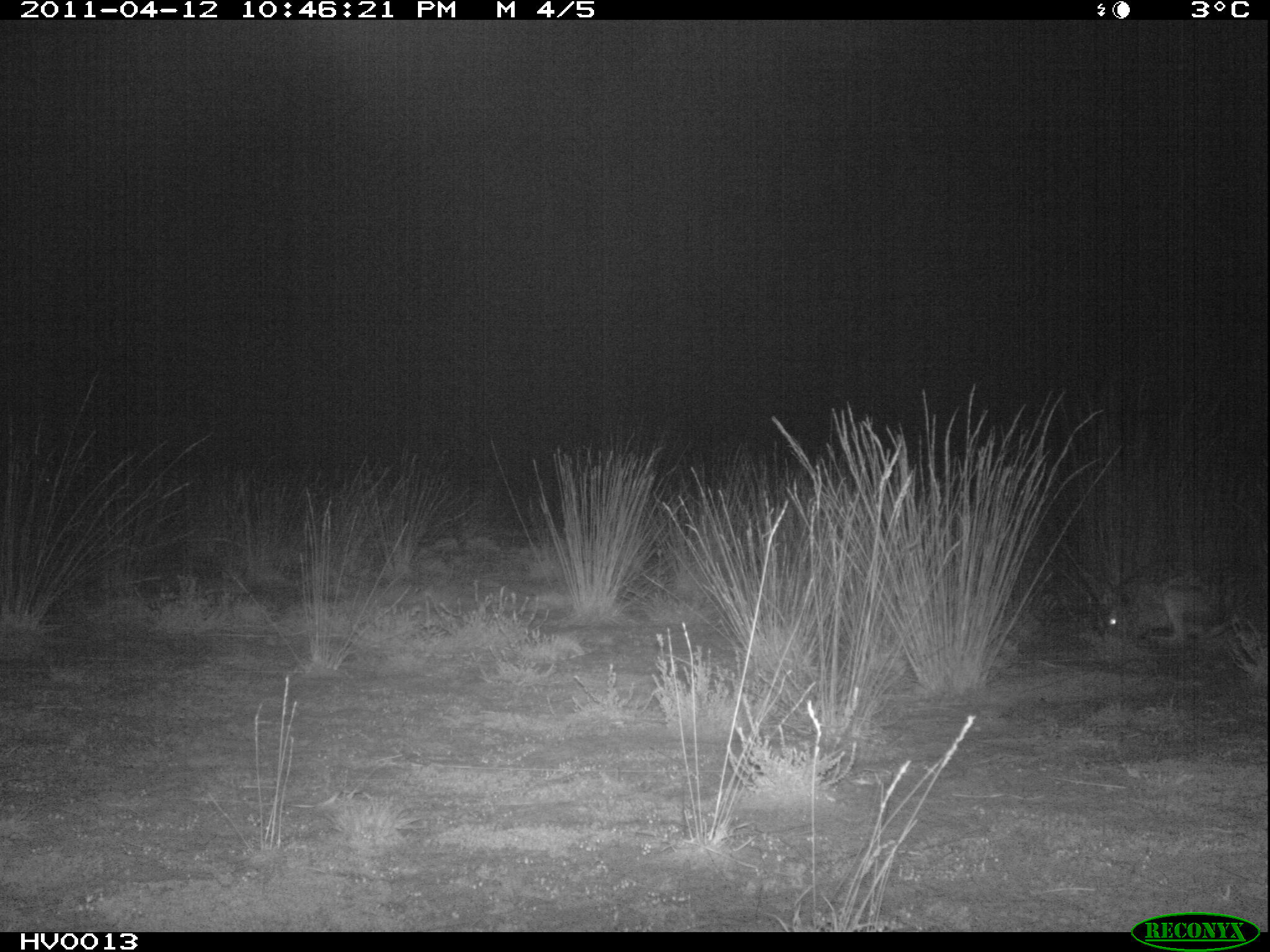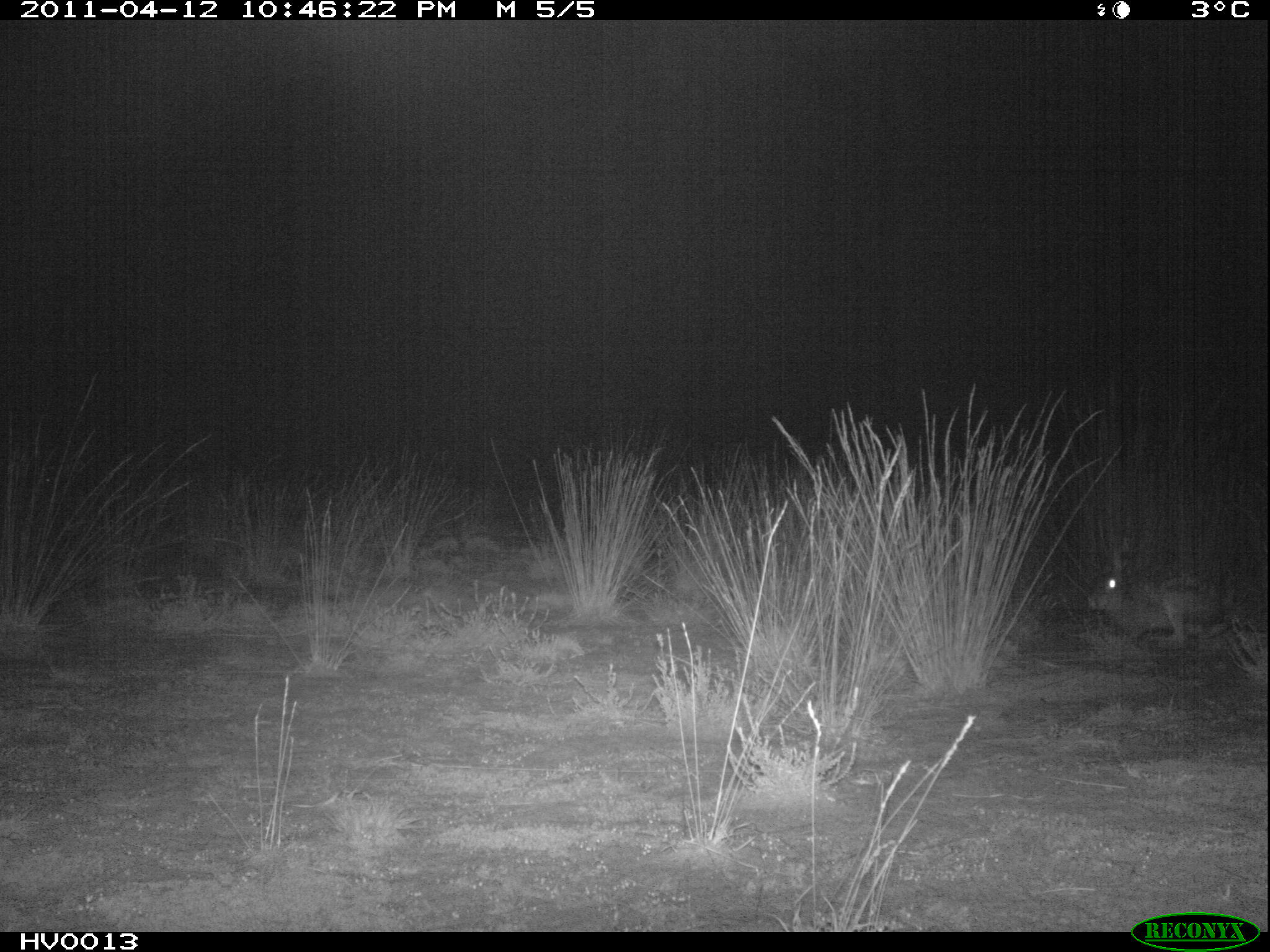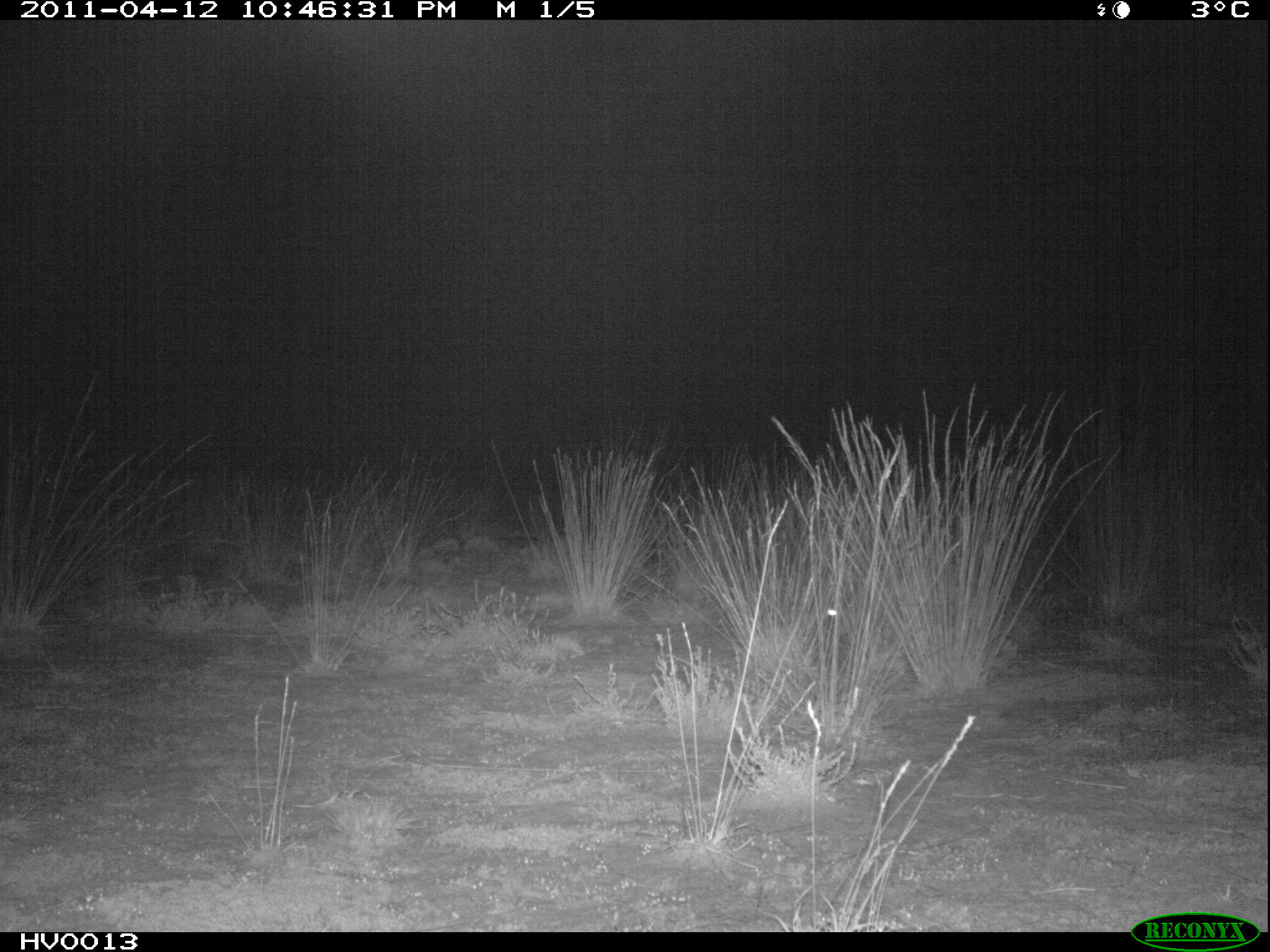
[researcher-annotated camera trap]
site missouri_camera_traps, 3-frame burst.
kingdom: Animalia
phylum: Chordata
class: Mammalia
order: Lagomorpha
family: Leporidae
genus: Lepus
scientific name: Lepus europaeus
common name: european hare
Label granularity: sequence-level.